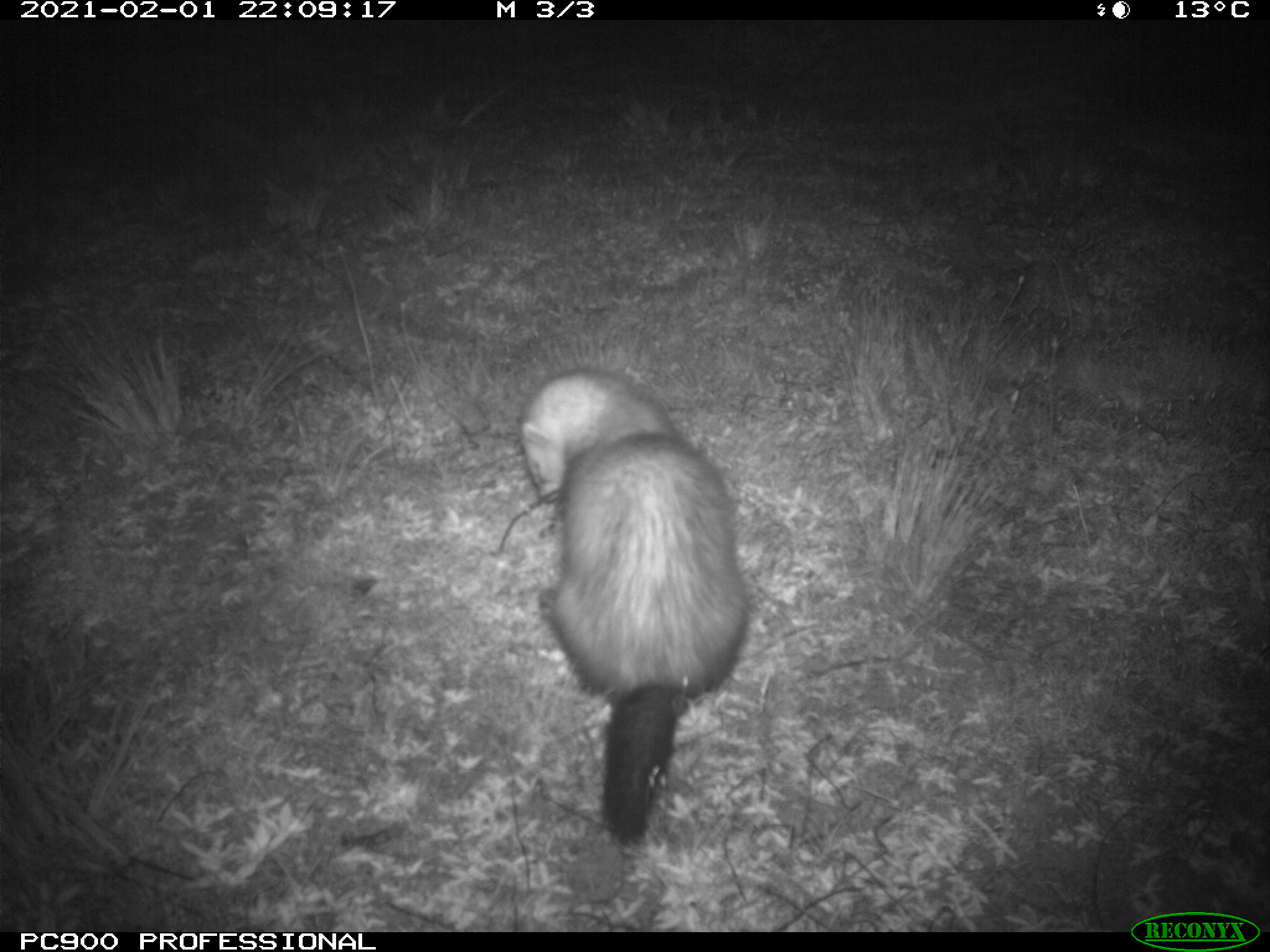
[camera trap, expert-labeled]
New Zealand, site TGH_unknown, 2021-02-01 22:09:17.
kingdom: Animalia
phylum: Chordata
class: Mammalia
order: Carnivora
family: Mustelidae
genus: Mustela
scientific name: Mustela furo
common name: ferret